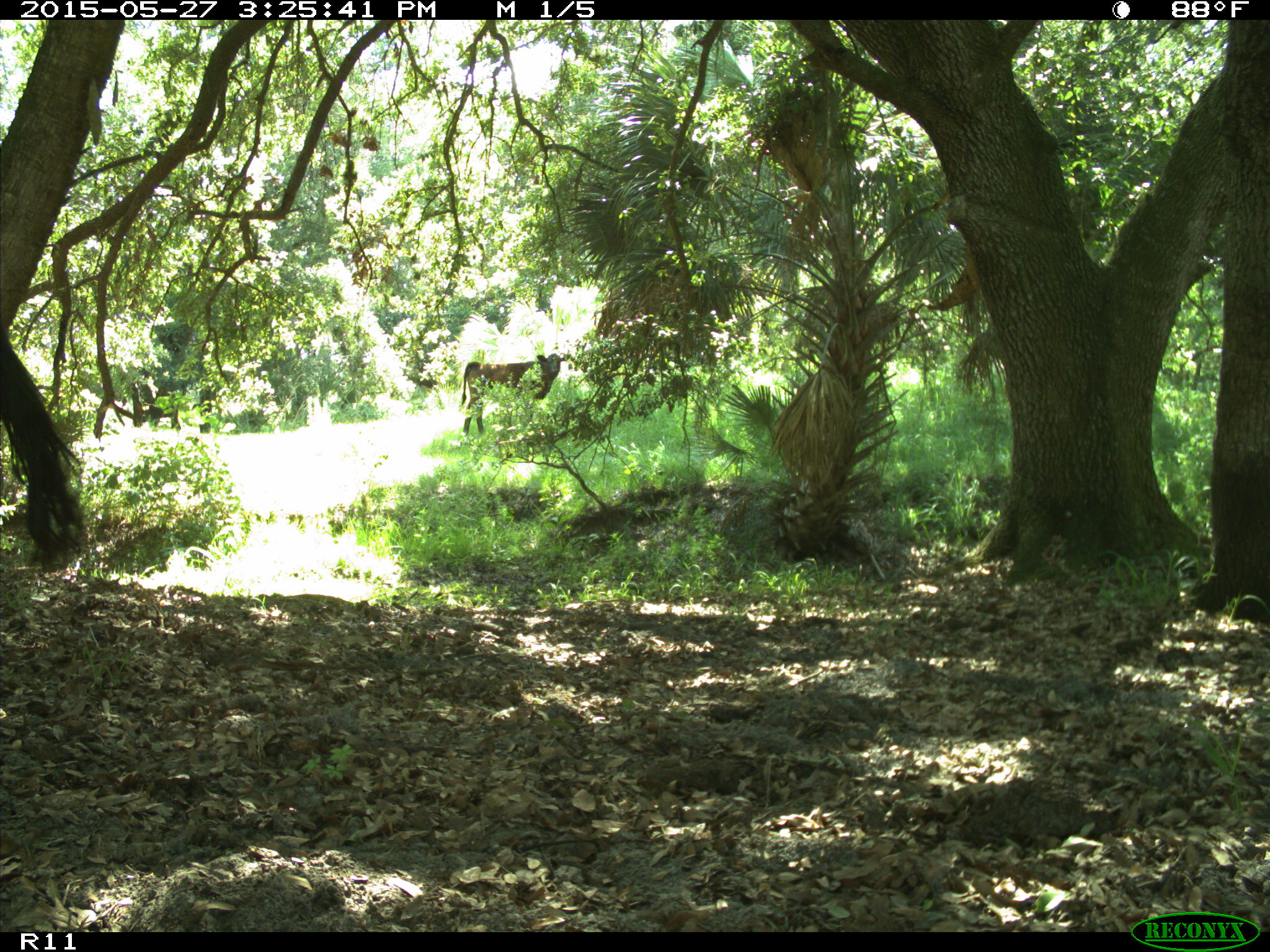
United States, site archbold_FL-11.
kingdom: Animalia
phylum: Chordata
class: Mammalia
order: Artiodactyla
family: Bovidae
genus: Bos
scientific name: Bos taurus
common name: domestic cow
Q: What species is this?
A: Bos taurus (domestic cow).